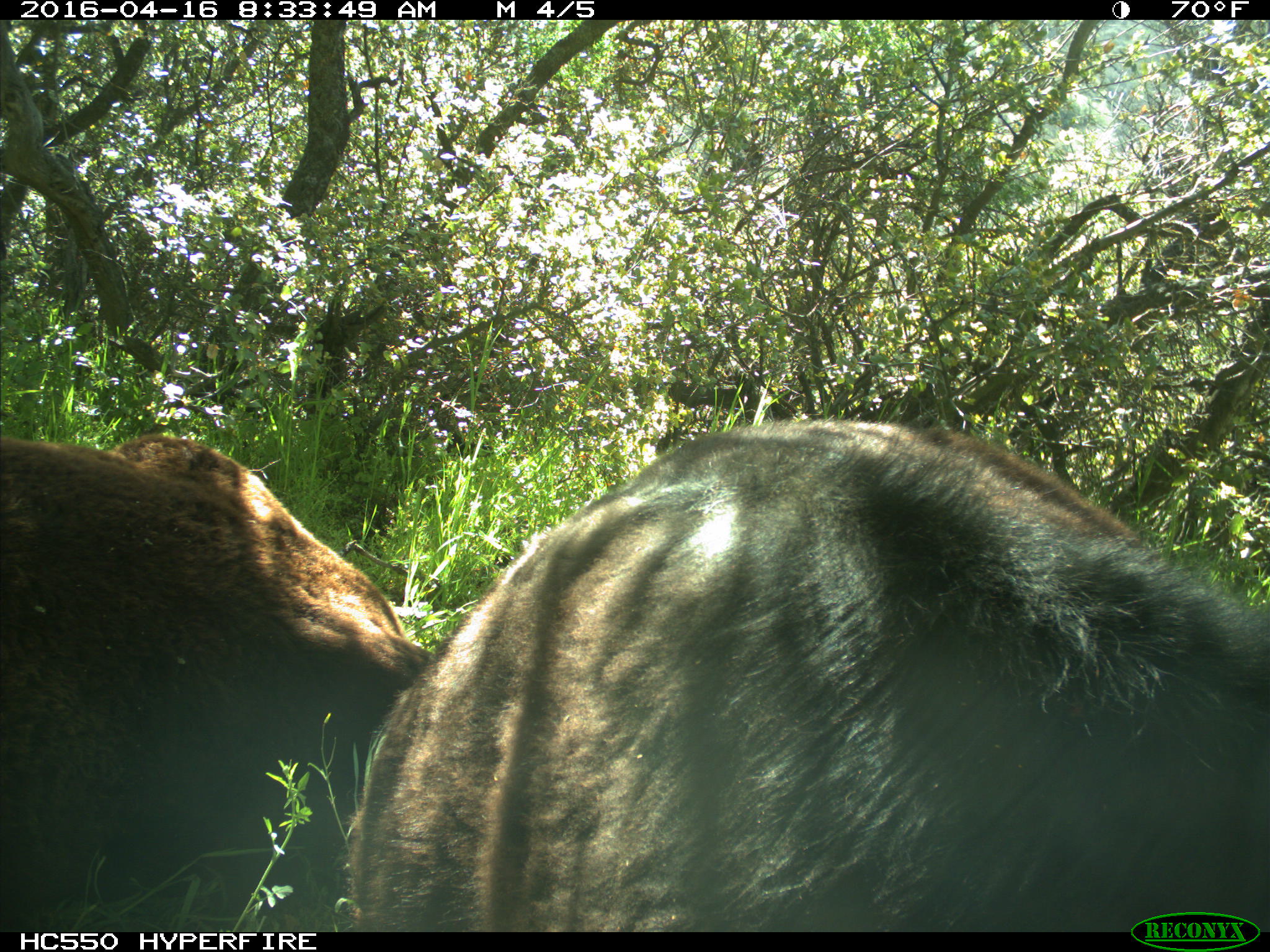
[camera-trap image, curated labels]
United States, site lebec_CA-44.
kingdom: Animalia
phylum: Chordata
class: Mammalia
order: Artiodactyla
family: Bovidae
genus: Bos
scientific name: Bos taurus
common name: domestic cow